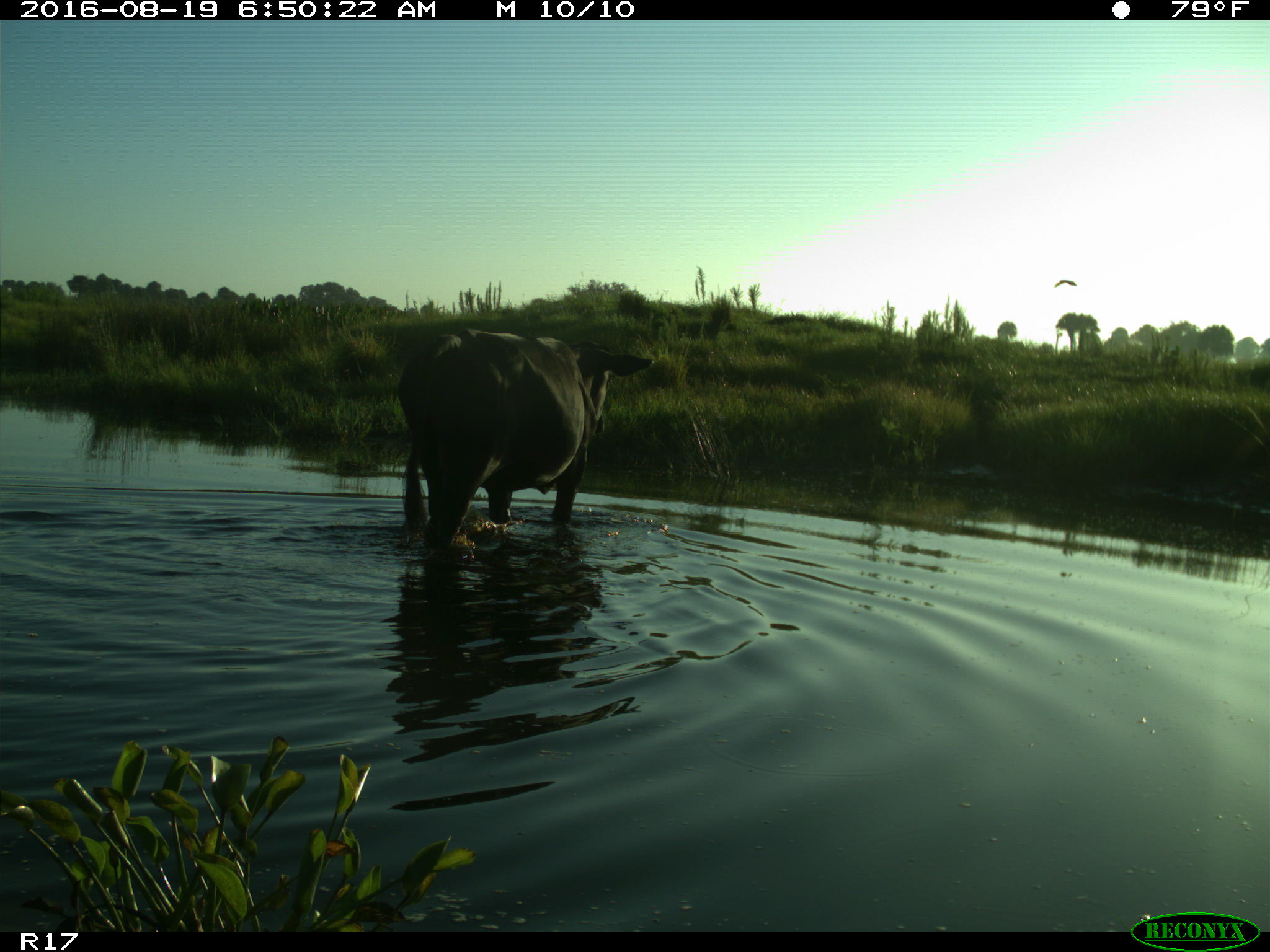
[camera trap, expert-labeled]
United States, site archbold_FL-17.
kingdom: Animalia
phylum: Chordata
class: Mammalia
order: Artiodactyla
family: Bovidae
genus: Bos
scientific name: Bos taurus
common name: domestic cow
Bos taurus (domestic cow).